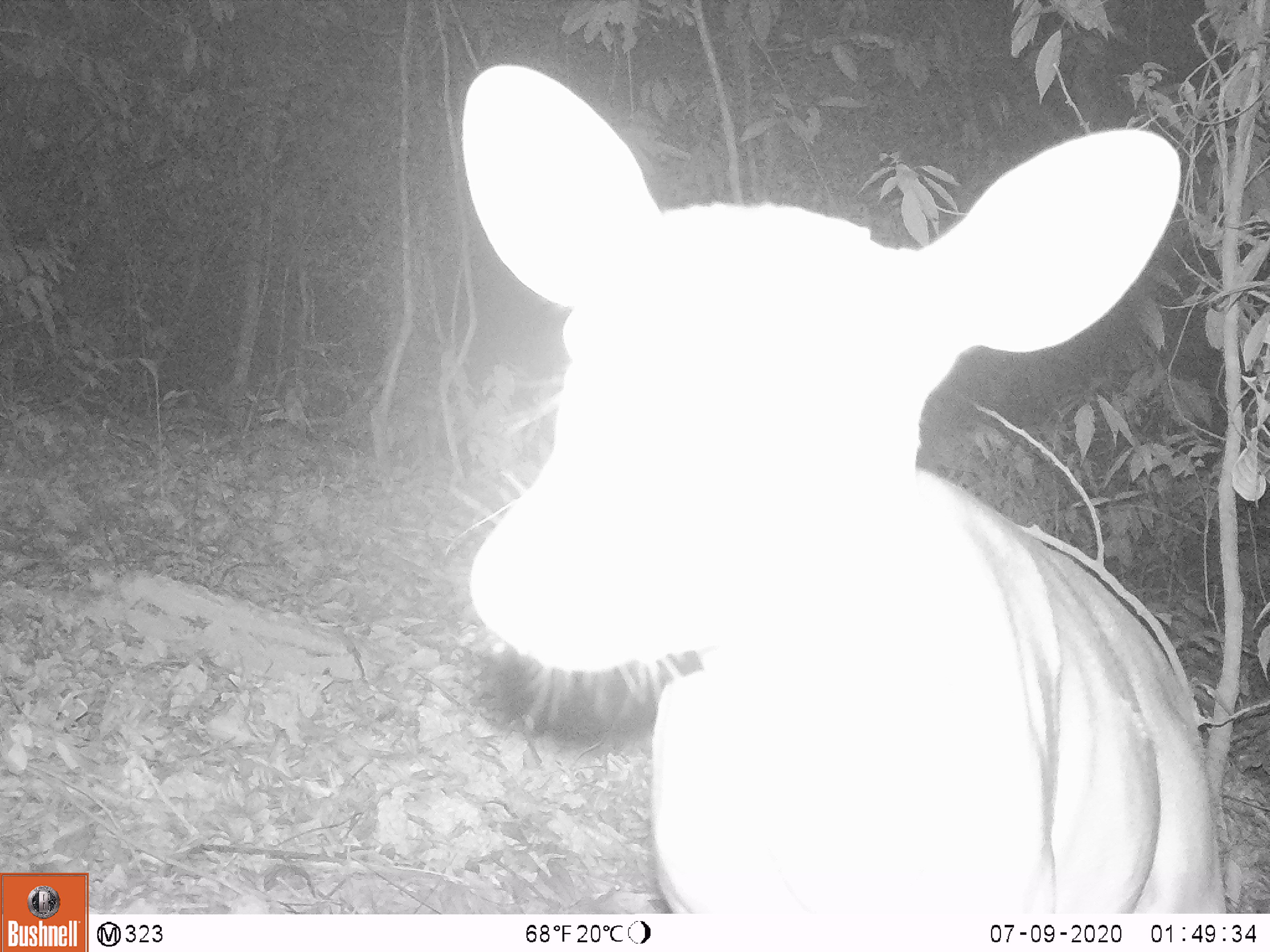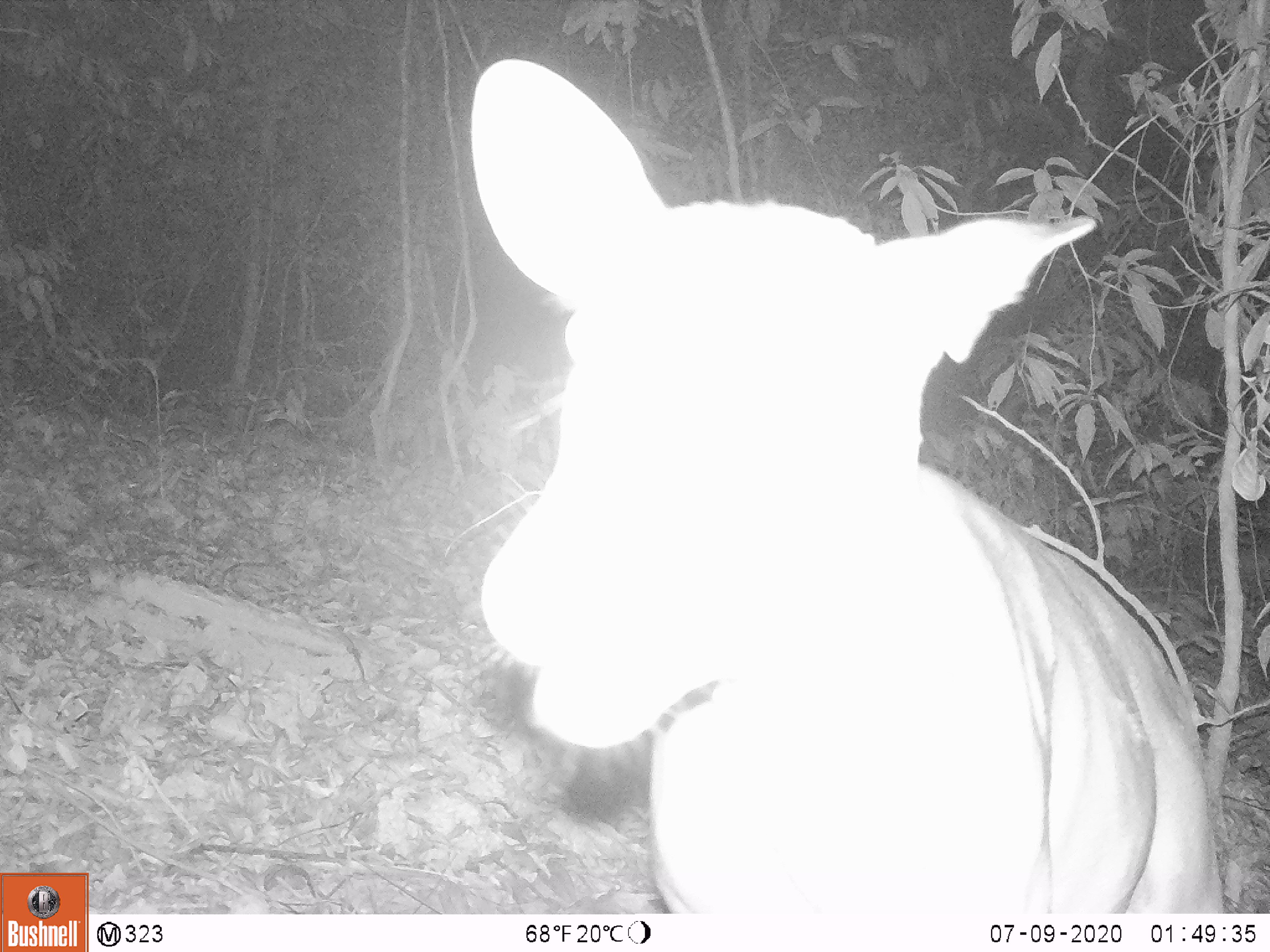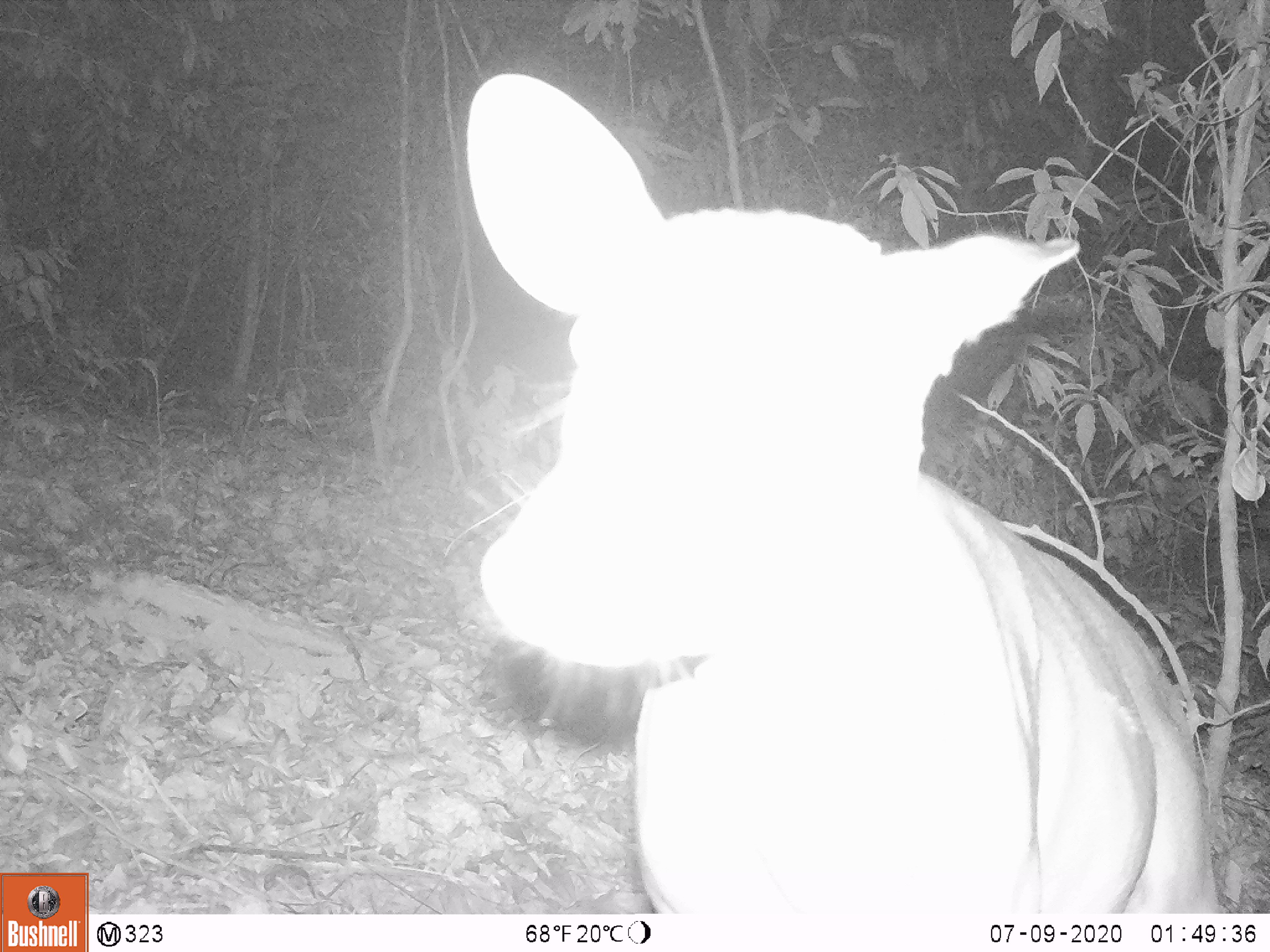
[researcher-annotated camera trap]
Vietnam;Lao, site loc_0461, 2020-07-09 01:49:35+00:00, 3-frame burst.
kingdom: Animalia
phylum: Chordata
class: Mammalia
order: Artiodactyla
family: Cervidae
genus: Muntiacus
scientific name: Muntiacus vuquangensis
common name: large-antlered muntjac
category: large antlered muntjac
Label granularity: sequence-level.